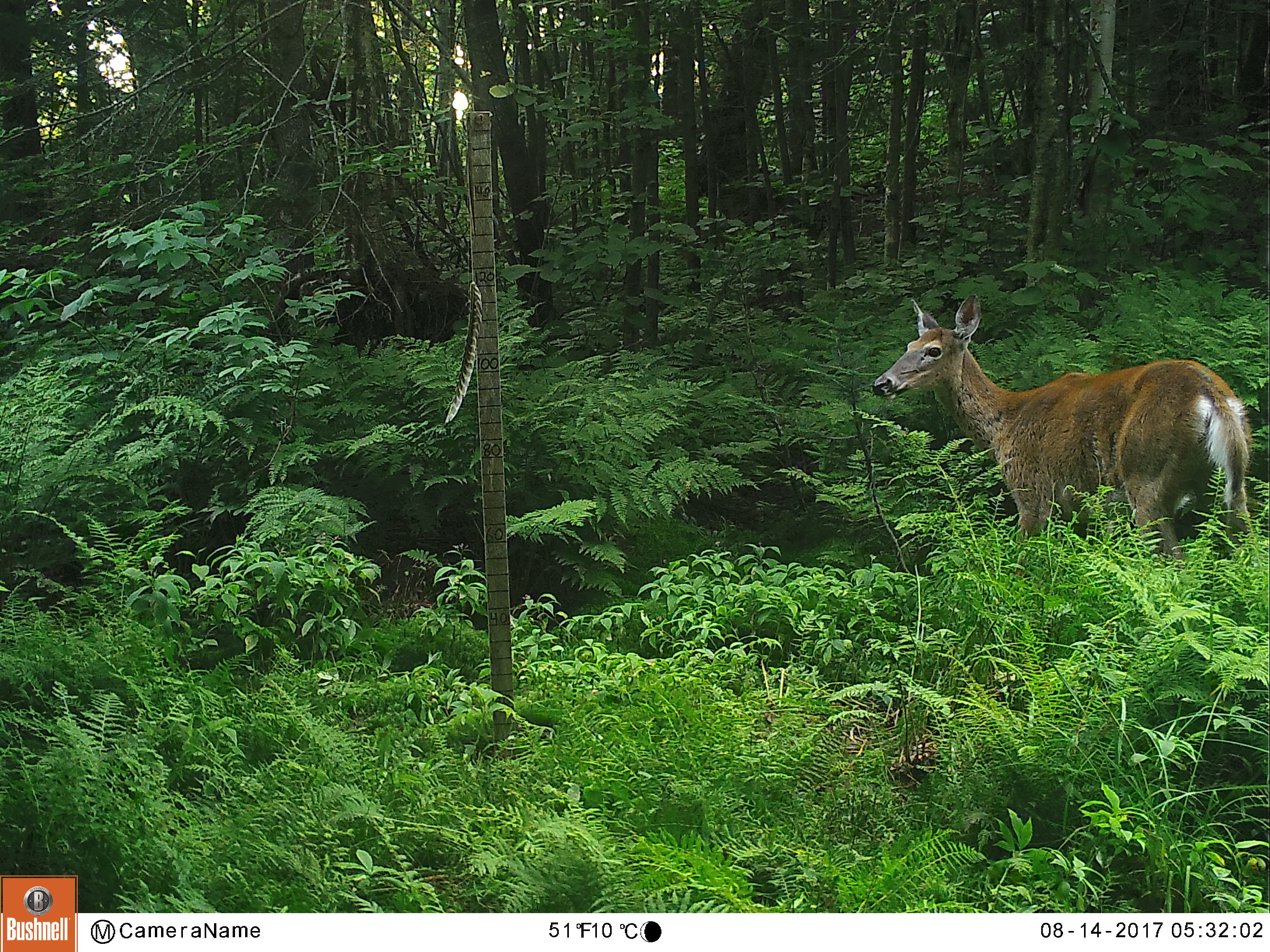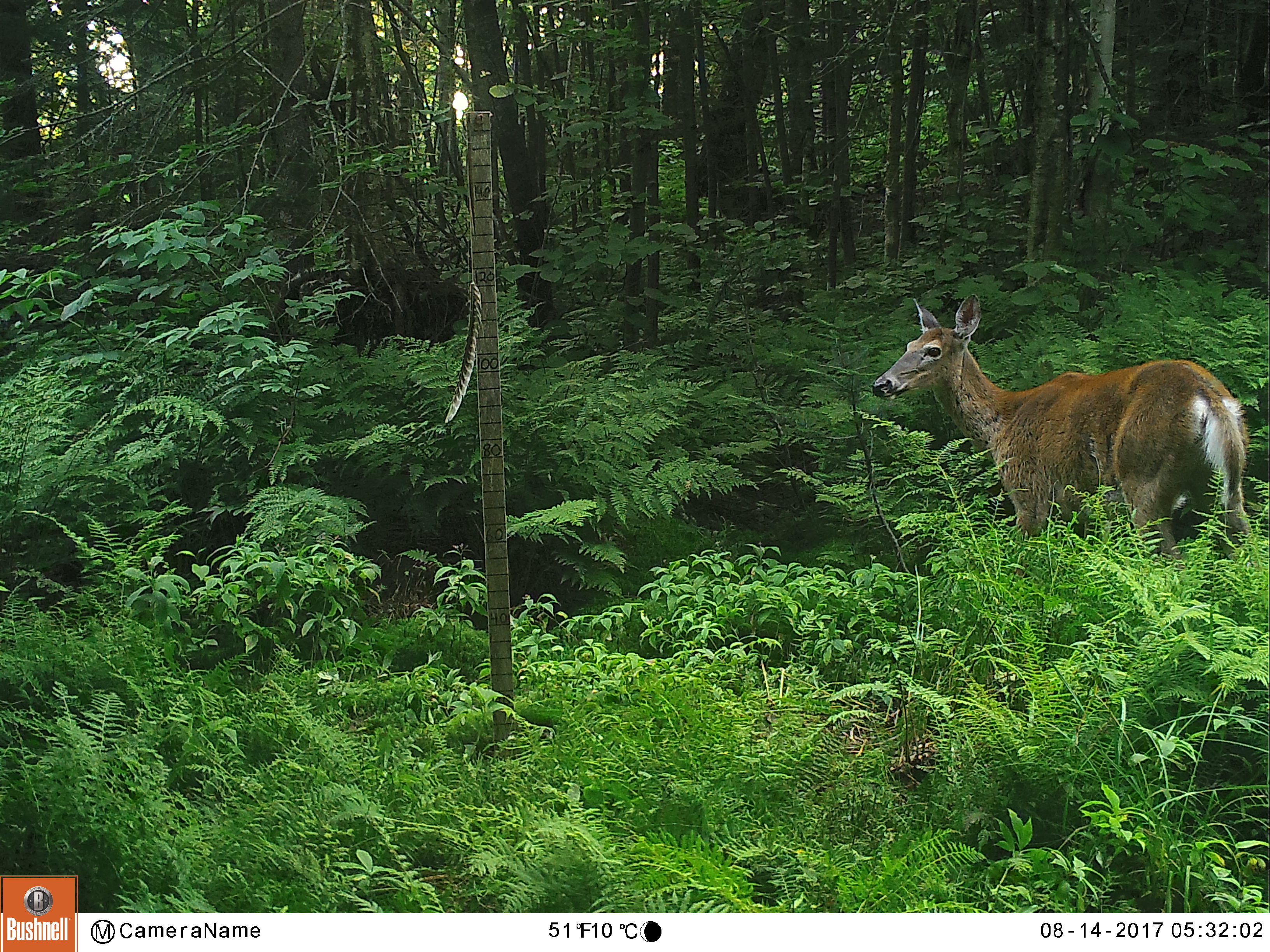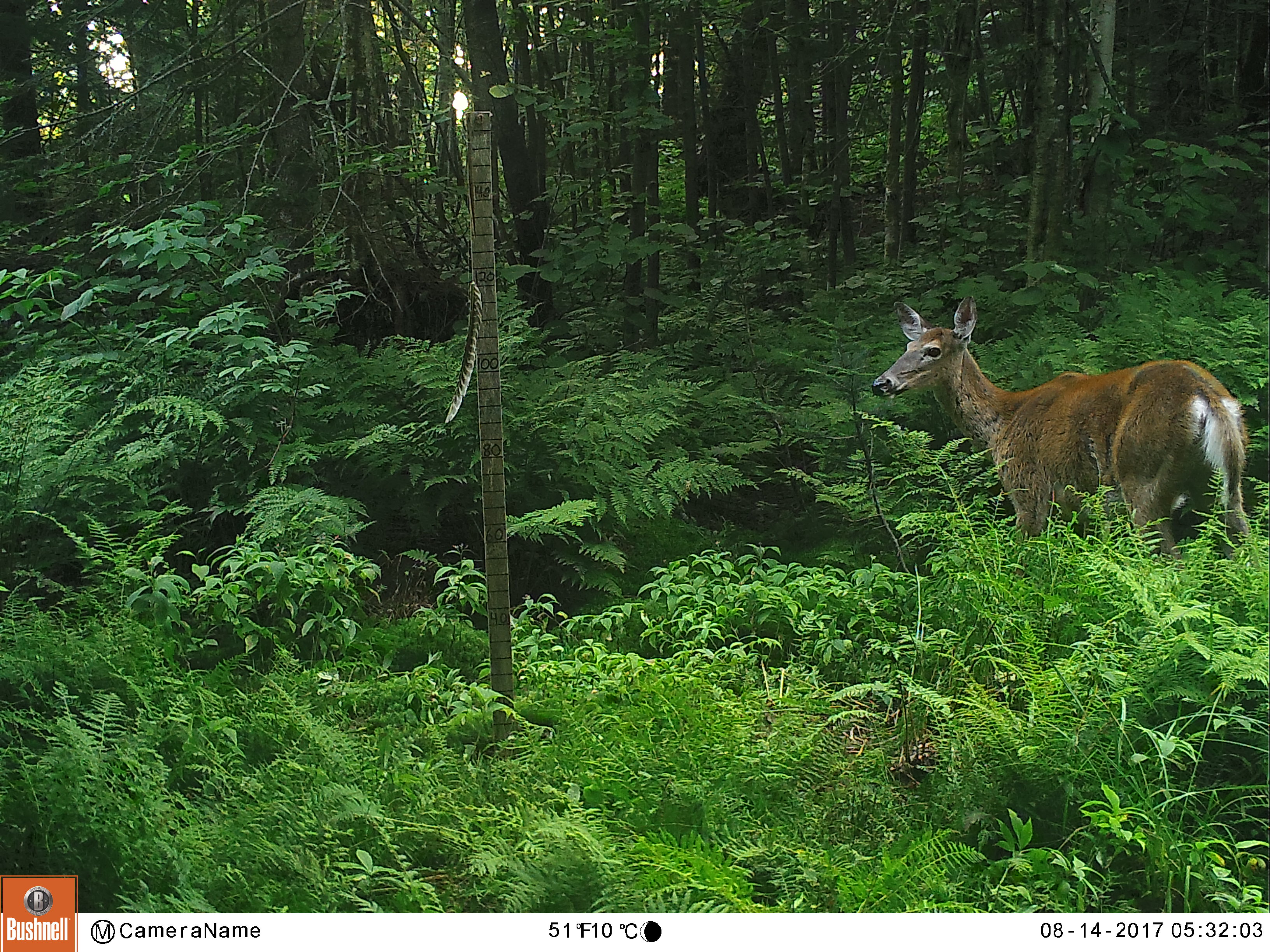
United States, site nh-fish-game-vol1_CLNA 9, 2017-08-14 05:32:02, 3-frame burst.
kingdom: Animalia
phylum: Chordata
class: Mammalia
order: Artiodactyla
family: Cervidae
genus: Odocoileus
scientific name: Odocoileus virginianus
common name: white-tailed deer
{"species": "white-tailed deer (Odocoileus virginianus)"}